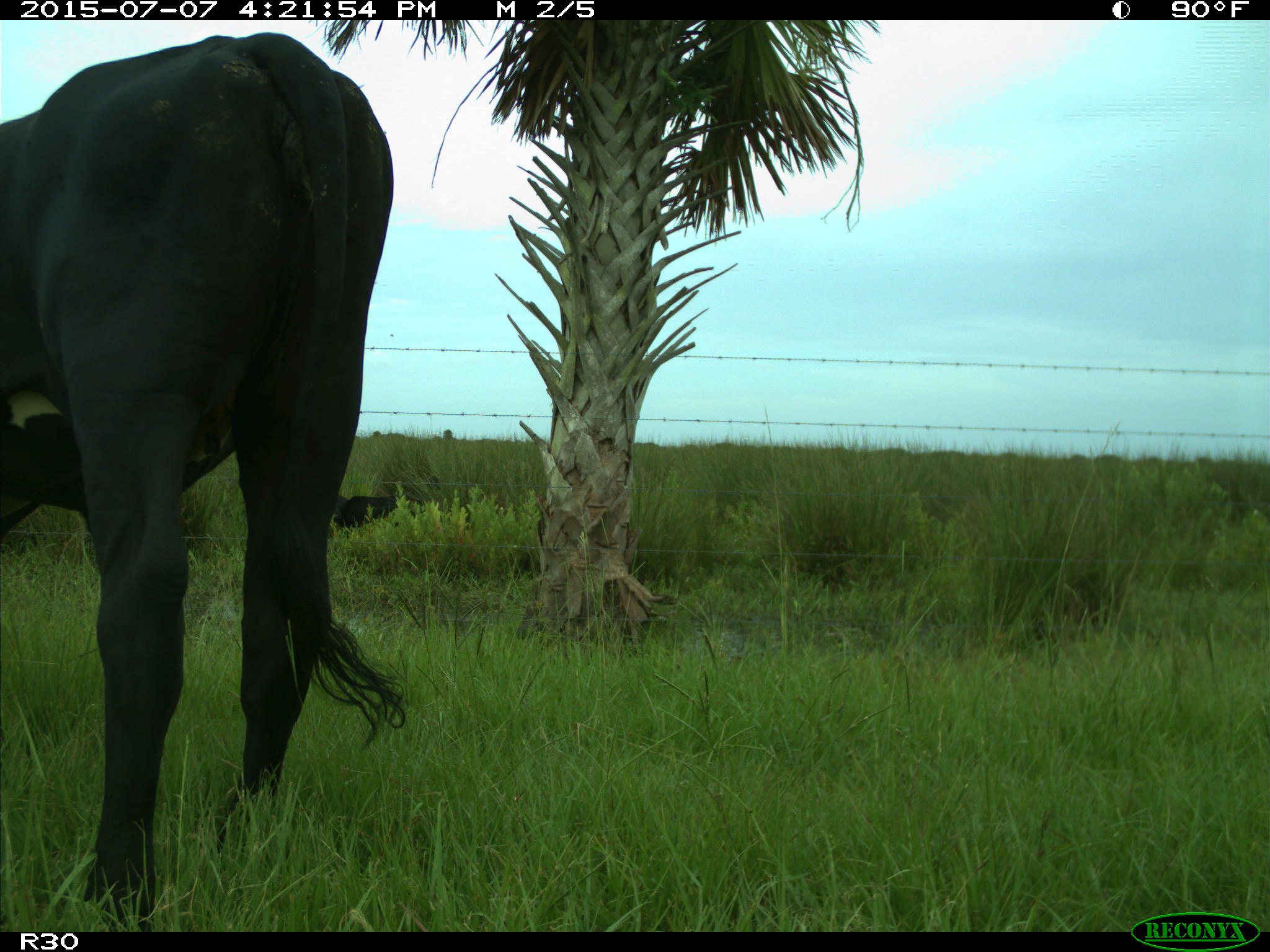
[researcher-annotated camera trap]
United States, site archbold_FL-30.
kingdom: Animalia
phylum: Chordata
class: Mammalia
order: Artiodactyla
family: Bovidae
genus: Bos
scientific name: Bos taurus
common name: domestic cow